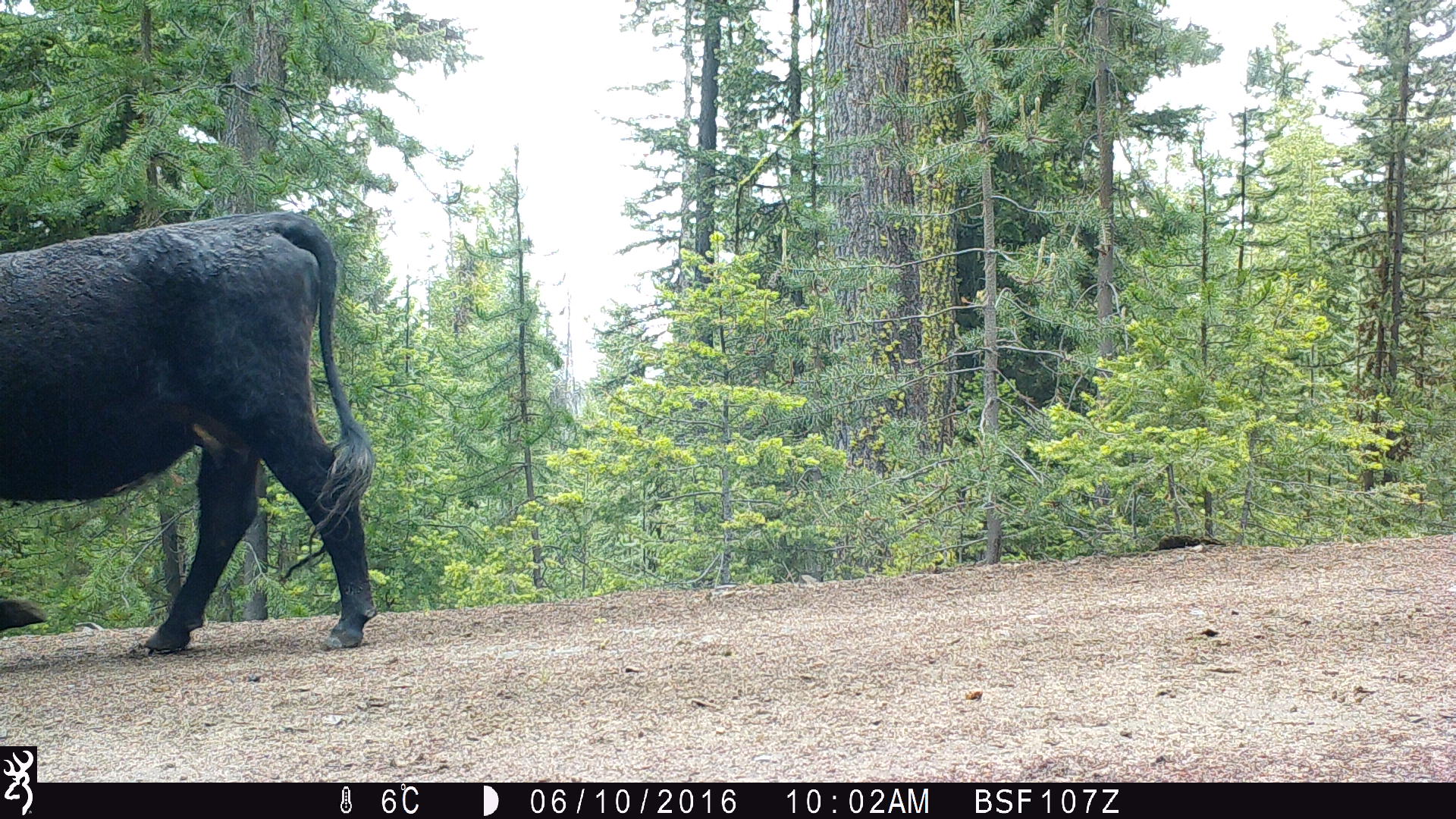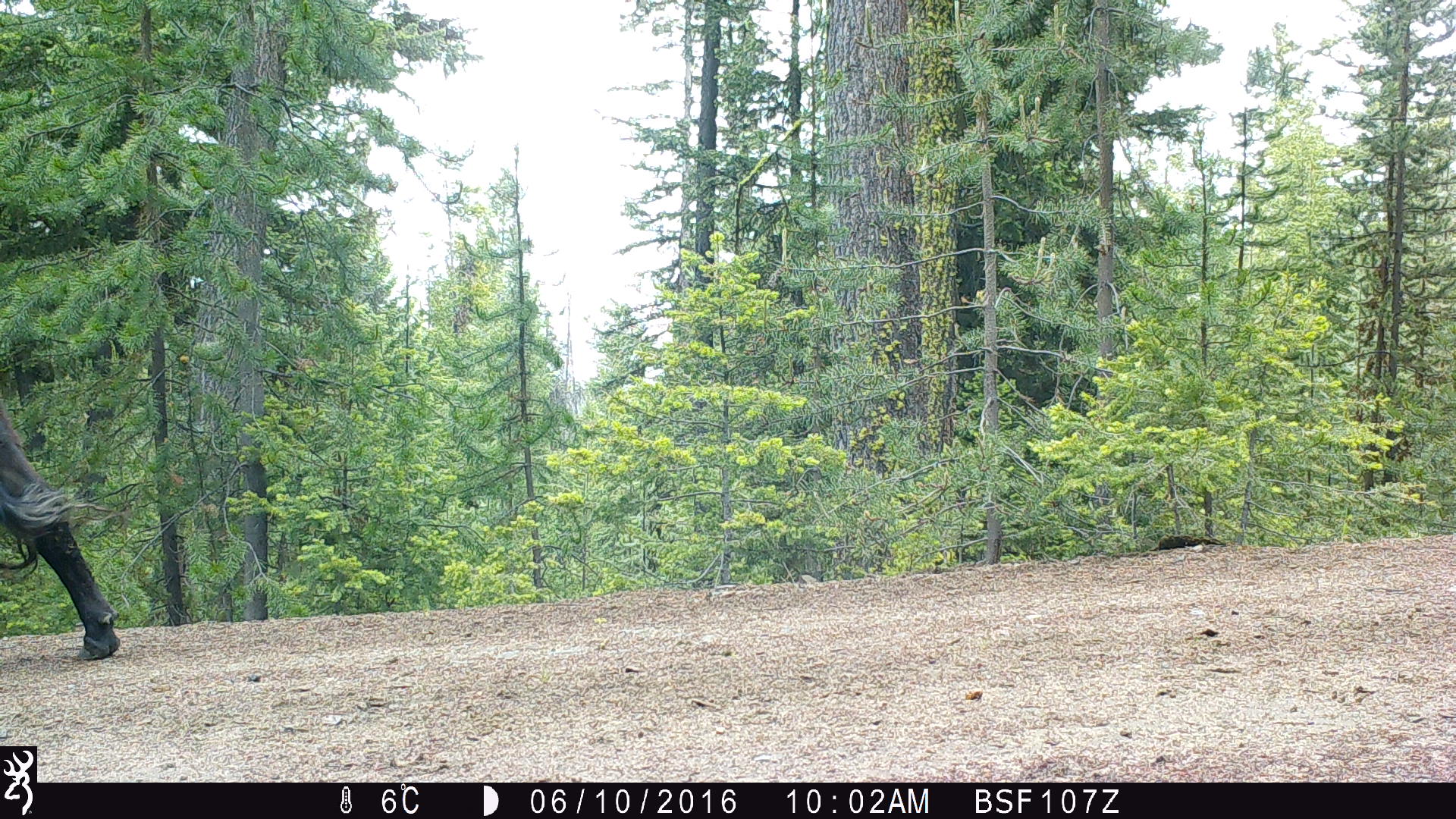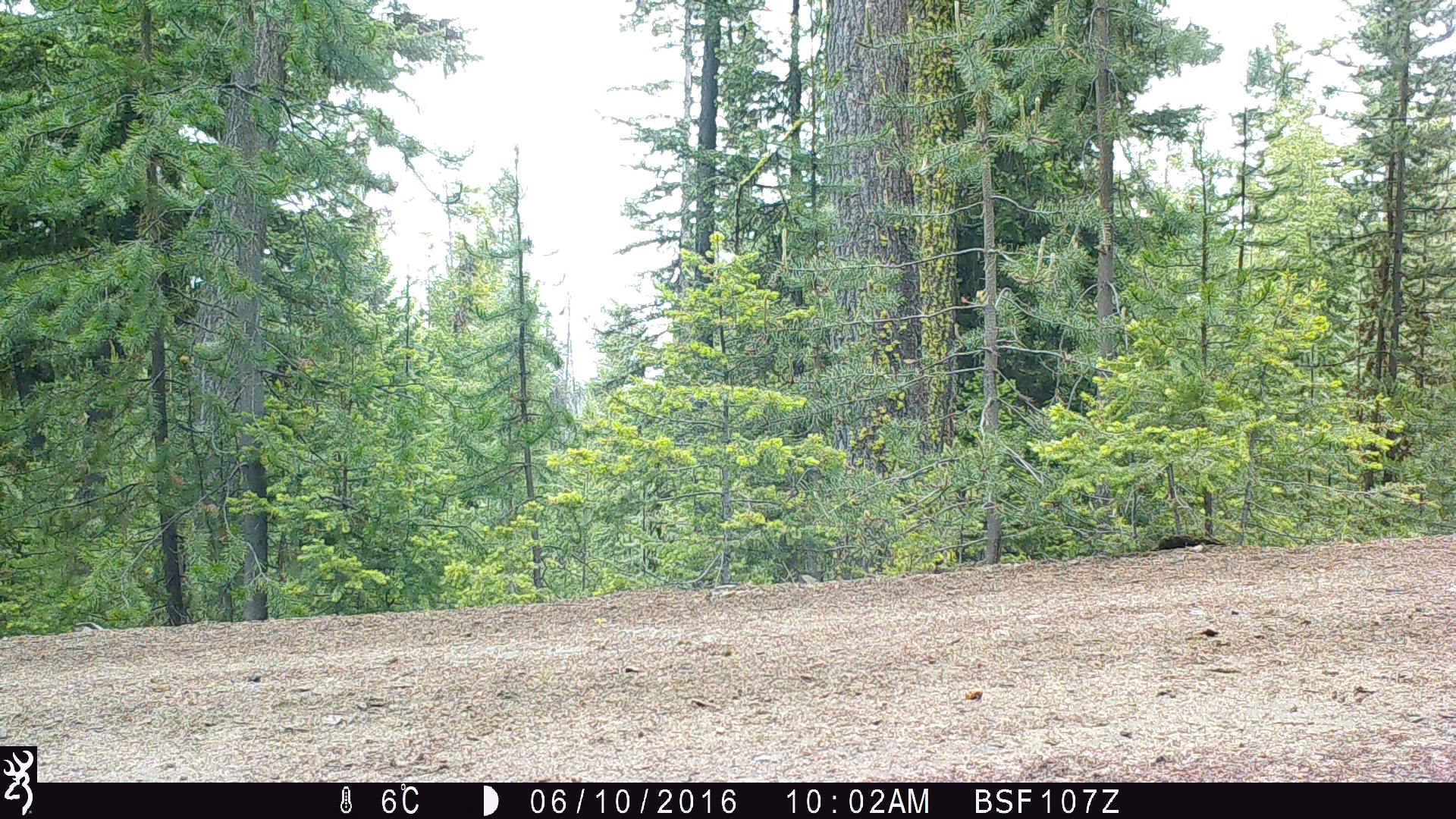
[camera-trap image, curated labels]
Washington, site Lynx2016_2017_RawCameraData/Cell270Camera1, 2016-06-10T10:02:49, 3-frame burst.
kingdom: Animalia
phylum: Chordata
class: Mammalia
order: Artiodactyla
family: Bovidae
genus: Bos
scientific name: Bos taurus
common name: domestic cattle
Domestic cattle (Bos taurus). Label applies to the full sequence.